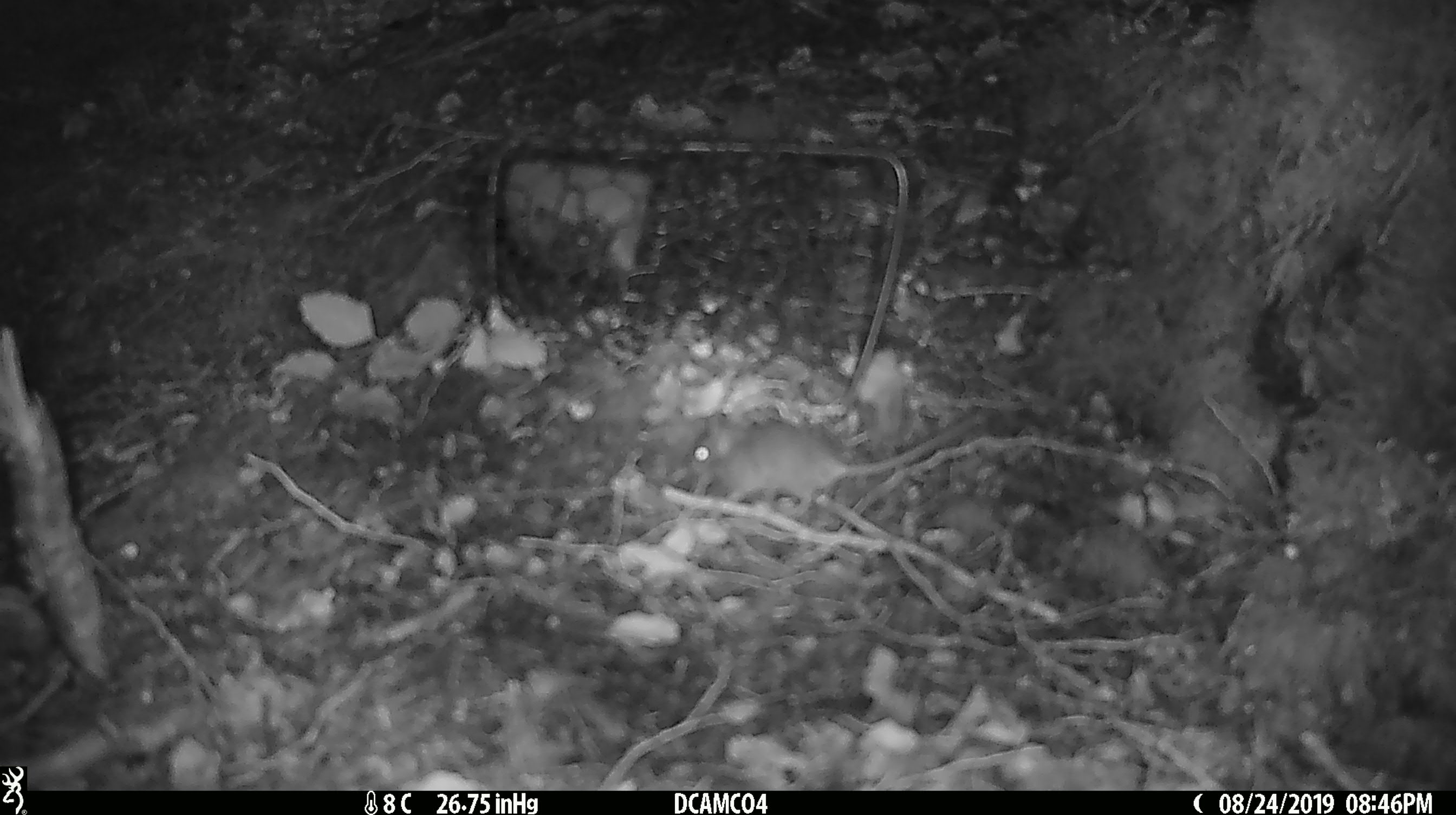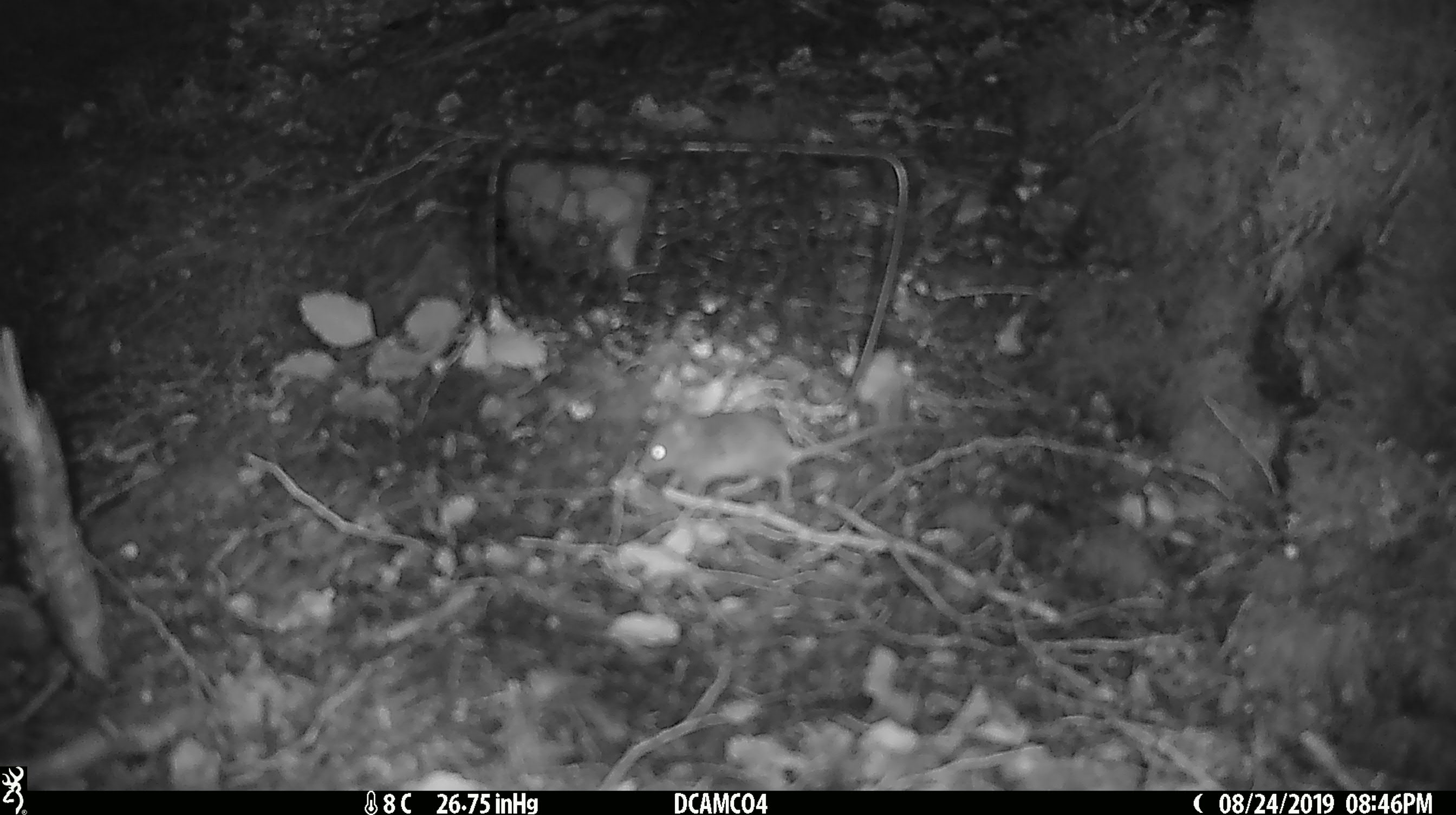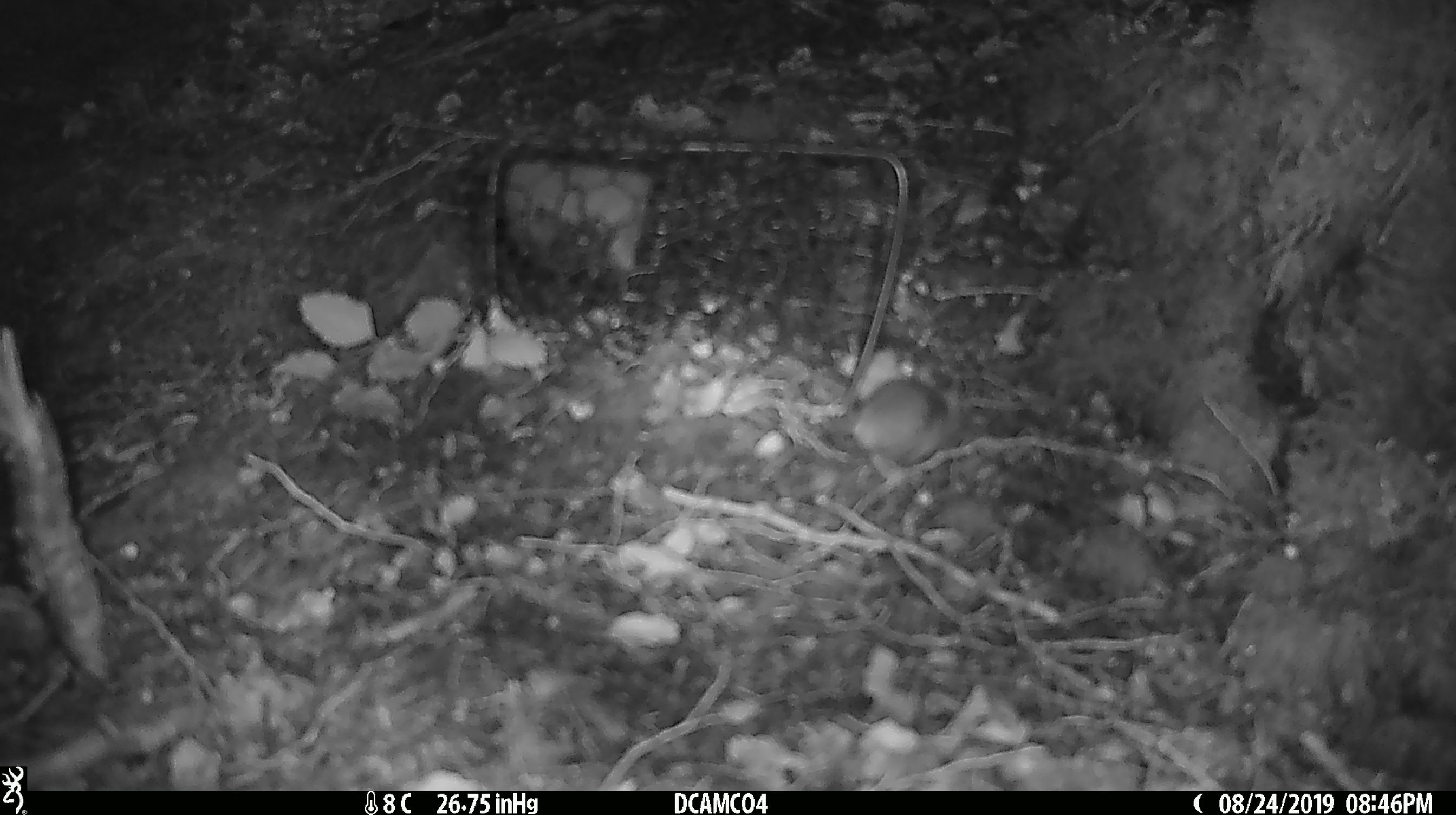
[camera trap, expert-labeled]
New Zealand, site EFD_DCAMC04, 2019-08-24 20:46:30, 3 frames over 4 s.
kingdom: Animalia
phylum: Chordata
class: Mammalia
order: Rodentia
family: Muridae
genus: Mus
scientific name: Mus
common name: mouse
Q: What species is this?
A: Mouse (Mus).